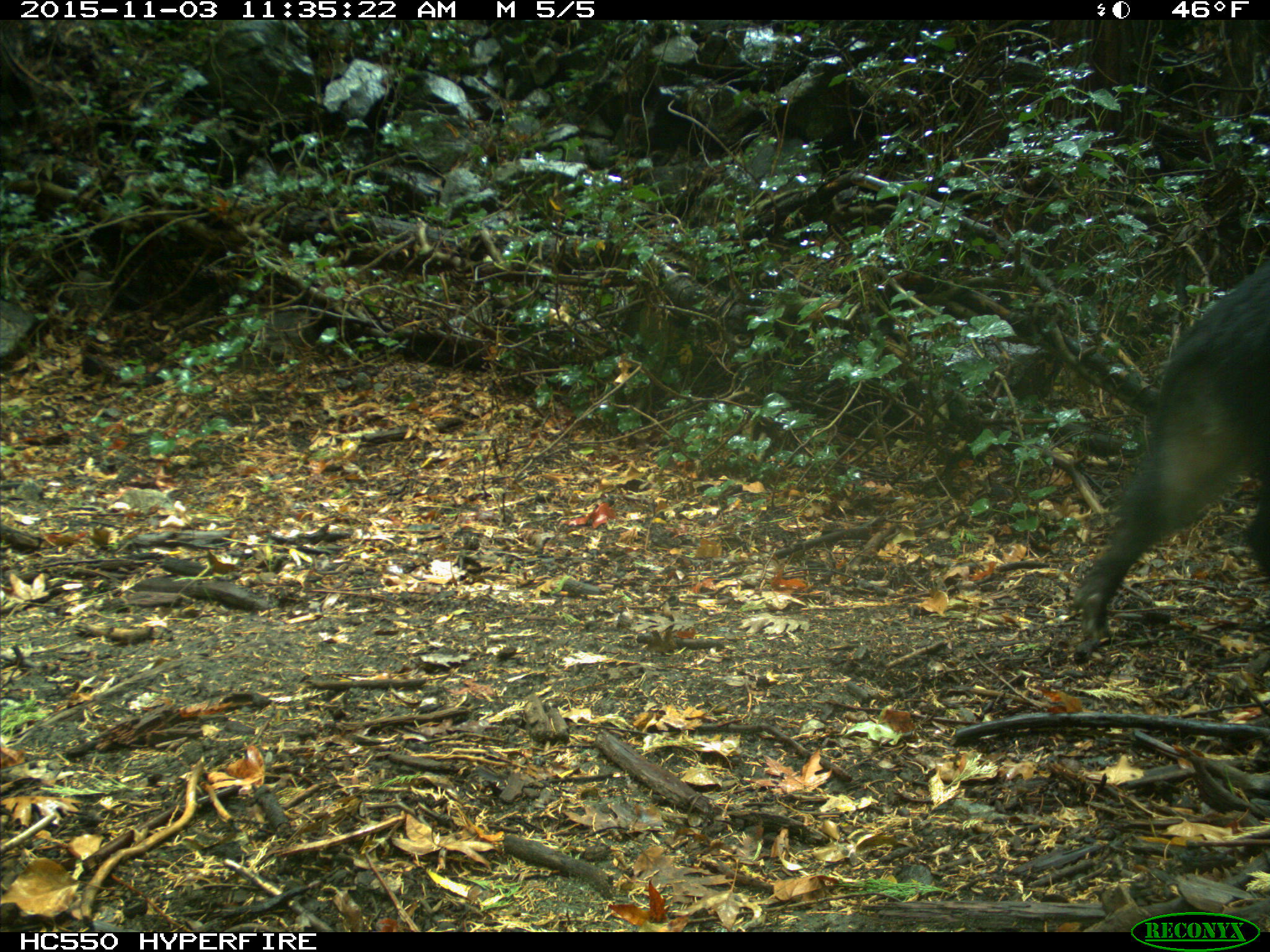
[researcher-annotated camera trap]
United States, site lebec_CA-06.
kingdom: Animalia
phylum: Chordata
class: Mammalia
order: Artiodactyla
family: Suidae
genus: Sus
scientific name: Sus scrofa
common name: wild boar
Sus scrofa (wild boar).